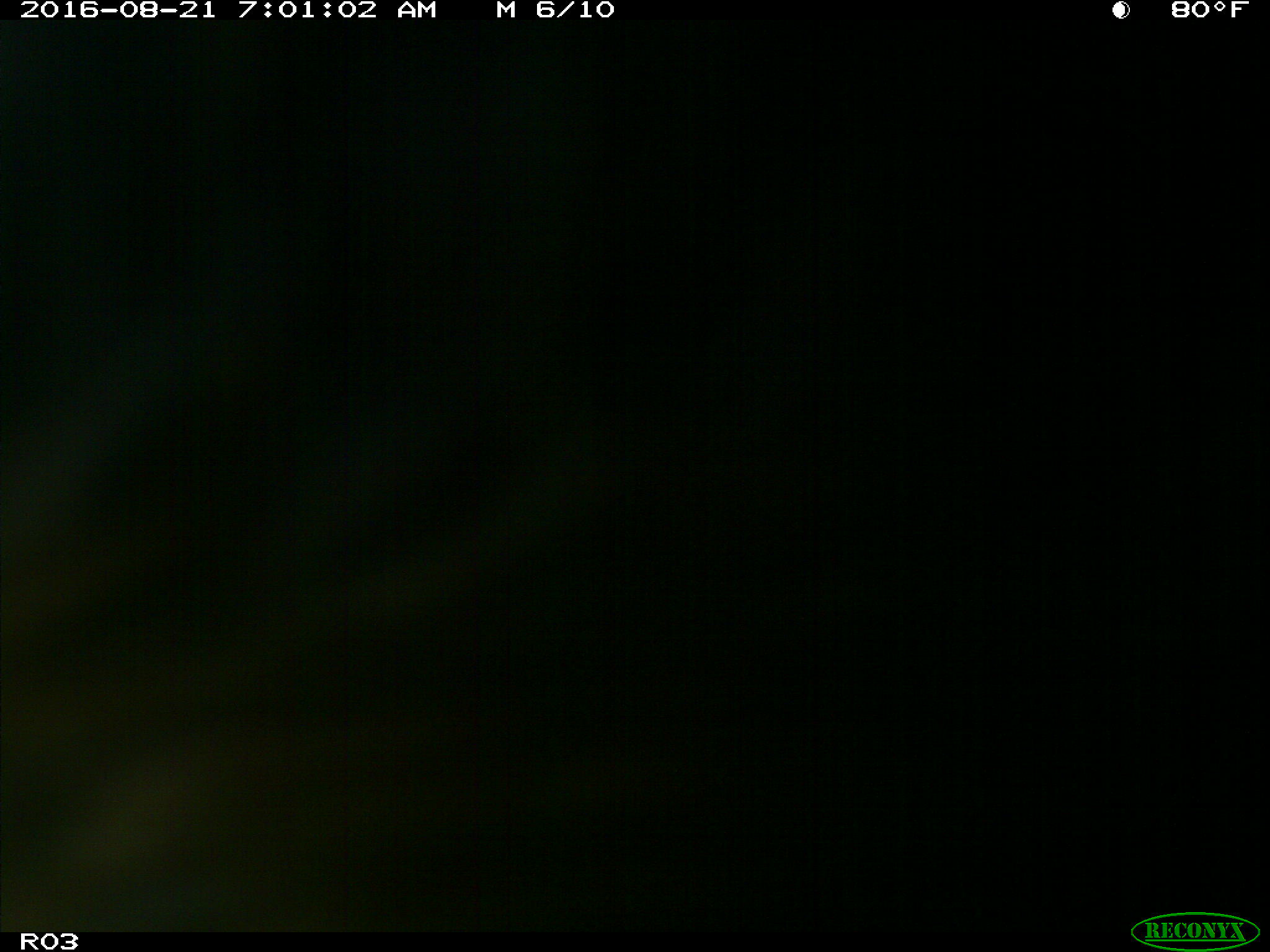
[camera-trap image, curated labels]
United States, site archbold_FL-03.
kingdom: Animalia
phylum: Chordata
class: Mammalia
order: Artiodactyla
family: Bovidae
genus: Bos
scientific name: Bos taurus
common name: domestic cow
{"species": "Bos taurus (domestic cow)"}